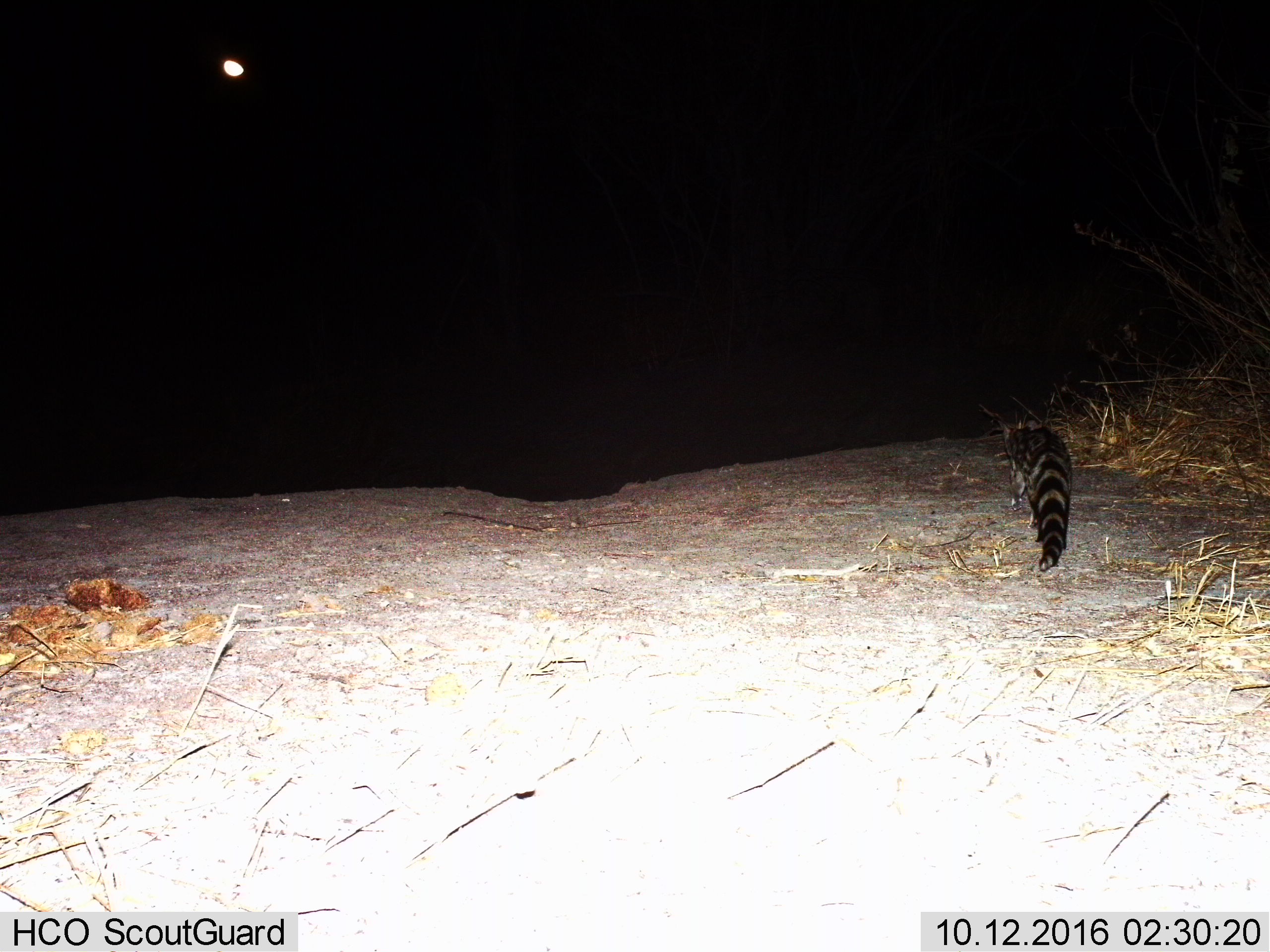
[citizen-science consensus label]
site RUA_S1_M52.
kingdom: Animalia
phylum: Chordata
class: Mammalia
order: Carnivora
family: Viverridae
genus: Genetta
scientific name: Genetta genetta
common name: small-spotted genet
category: genetcommonsmallspotted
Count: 1.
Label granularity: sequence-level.